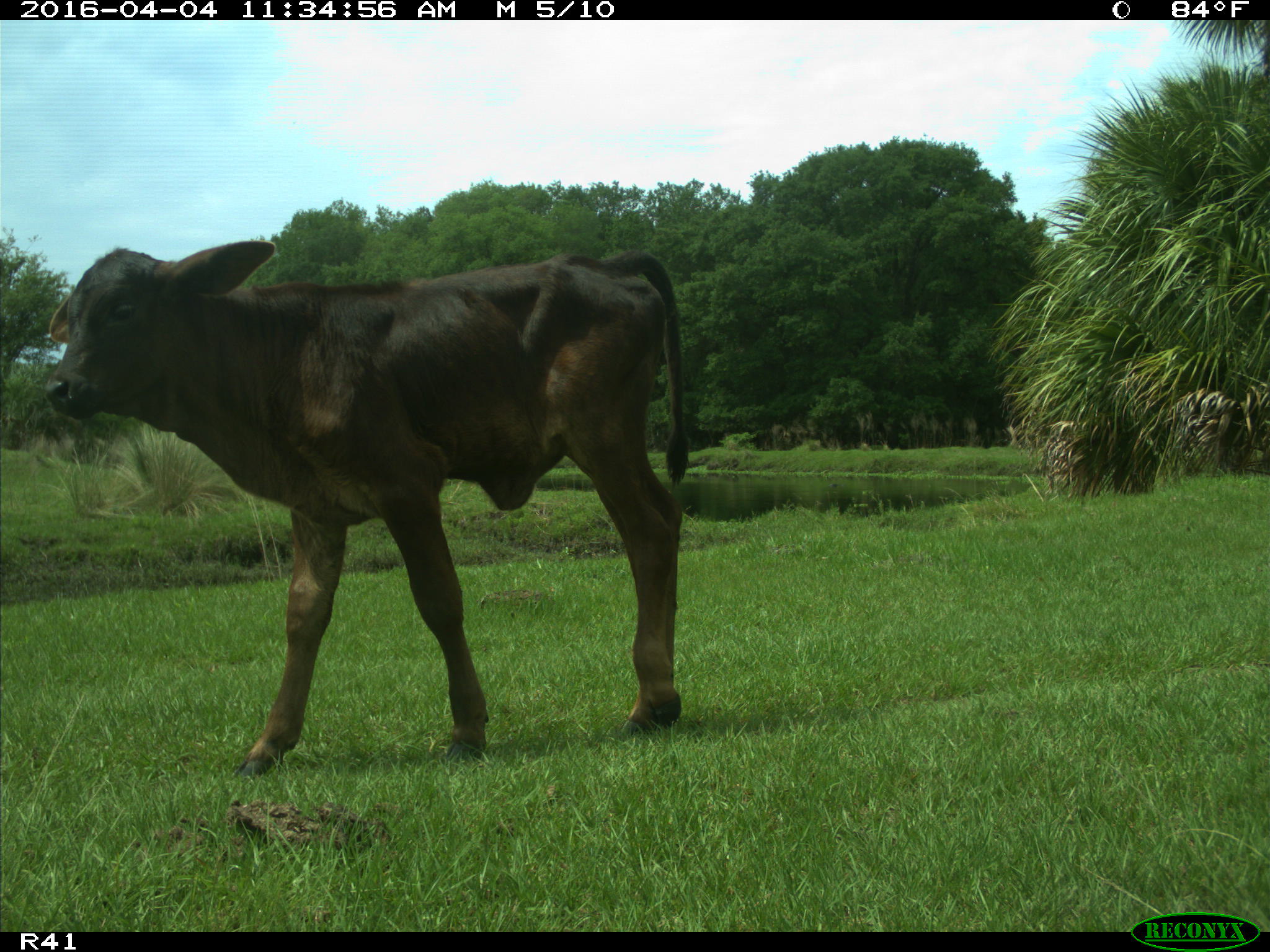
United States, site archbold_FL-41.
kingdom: Animalia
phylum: Chordata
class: Mammalia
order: Artiodactyla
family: Bovidae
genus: Bos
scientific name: Bos taurus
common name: domestic cow